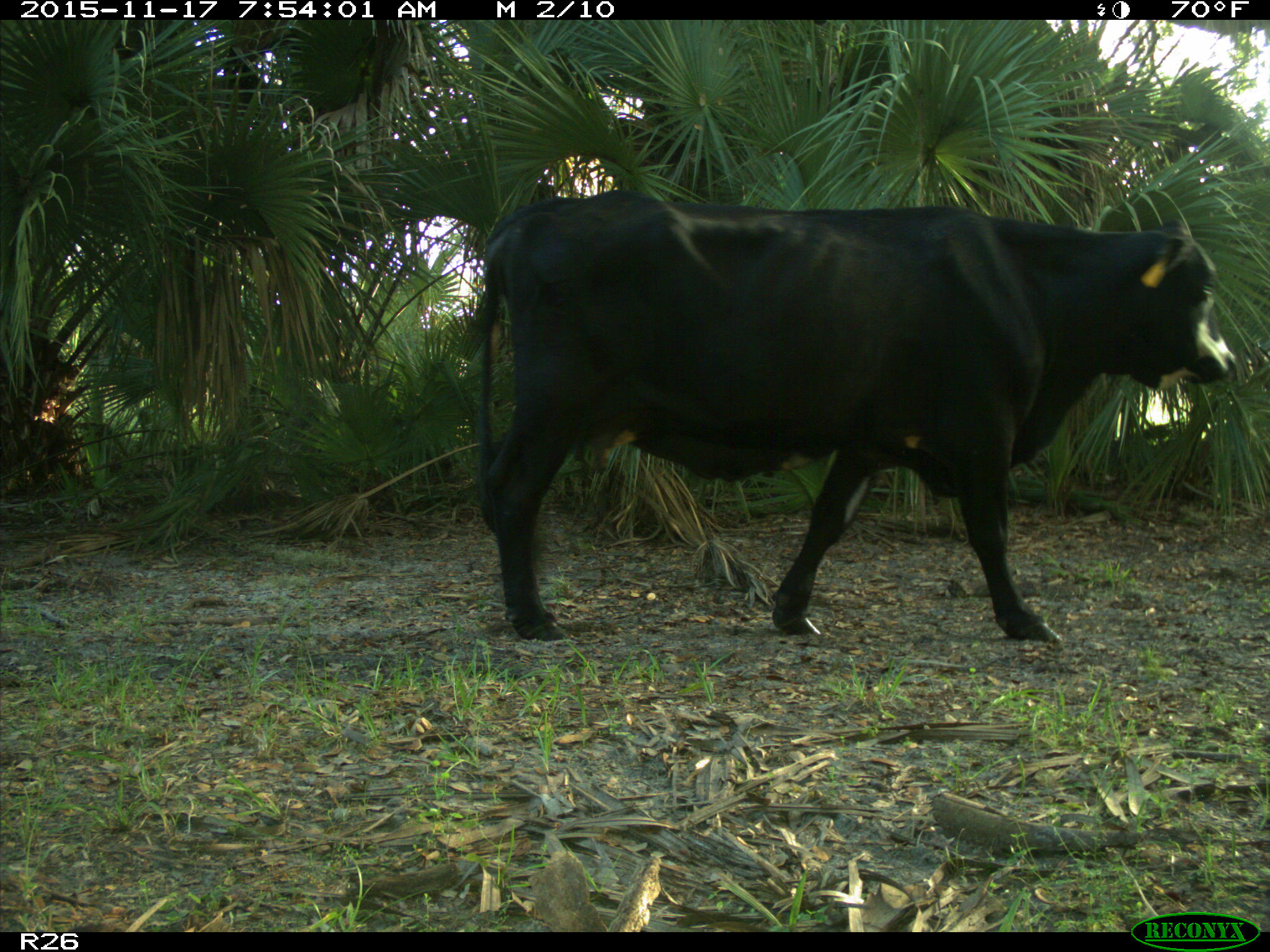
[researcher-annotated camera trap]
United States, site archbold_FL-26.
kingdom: Animalia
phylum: Chordata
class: Mammalia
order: Artiodactyla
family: Bovidae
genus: Bos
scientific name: Bos taurus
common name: domestic cow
Bos taurus (domestic cow).